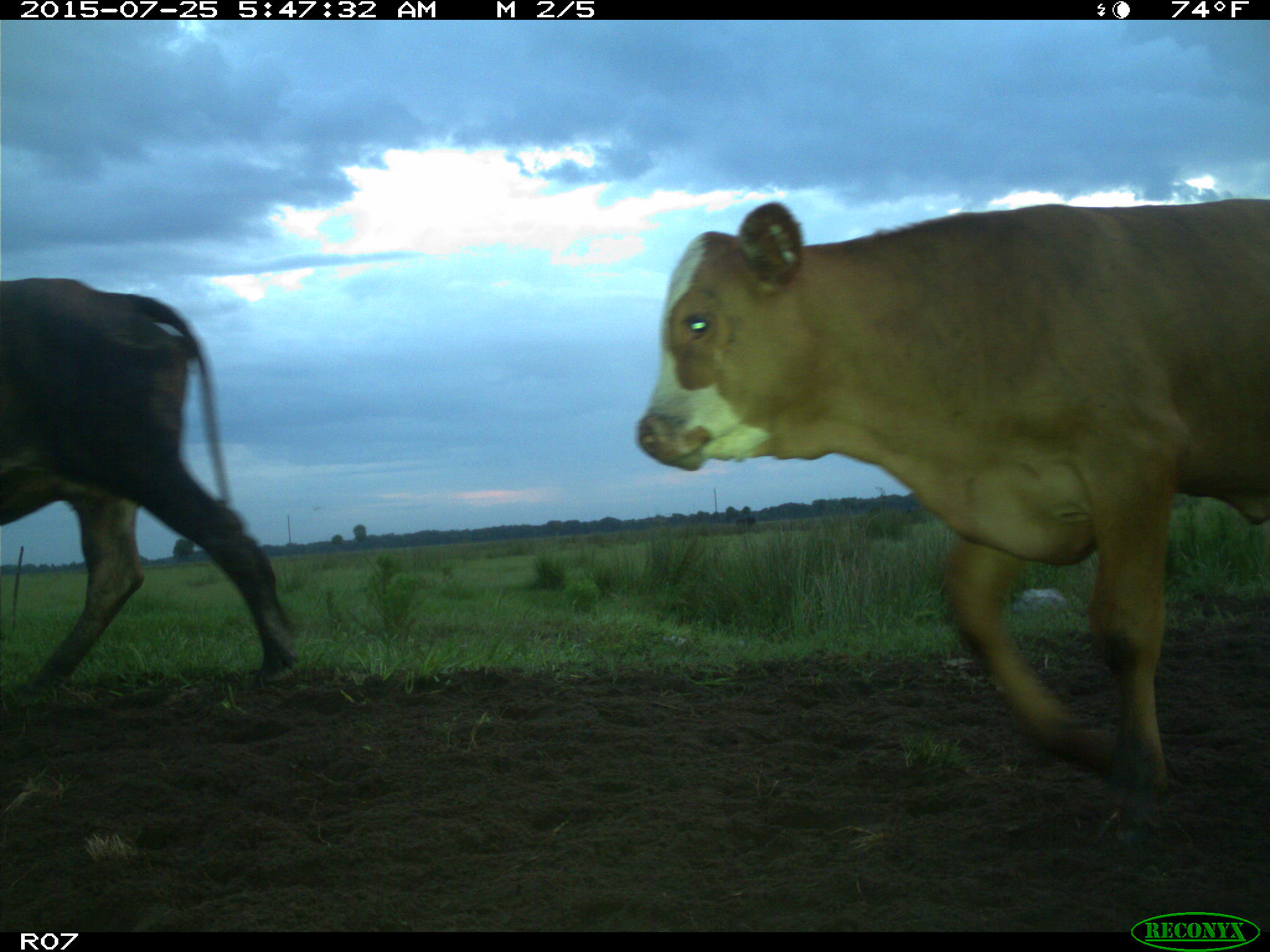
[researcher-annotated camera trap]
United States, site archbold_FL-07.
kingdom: Animalia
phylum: Chordata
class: Mammalia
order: Artiodactyla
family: Bovidae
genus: Bos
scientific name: Bos taurus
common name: domestic cow